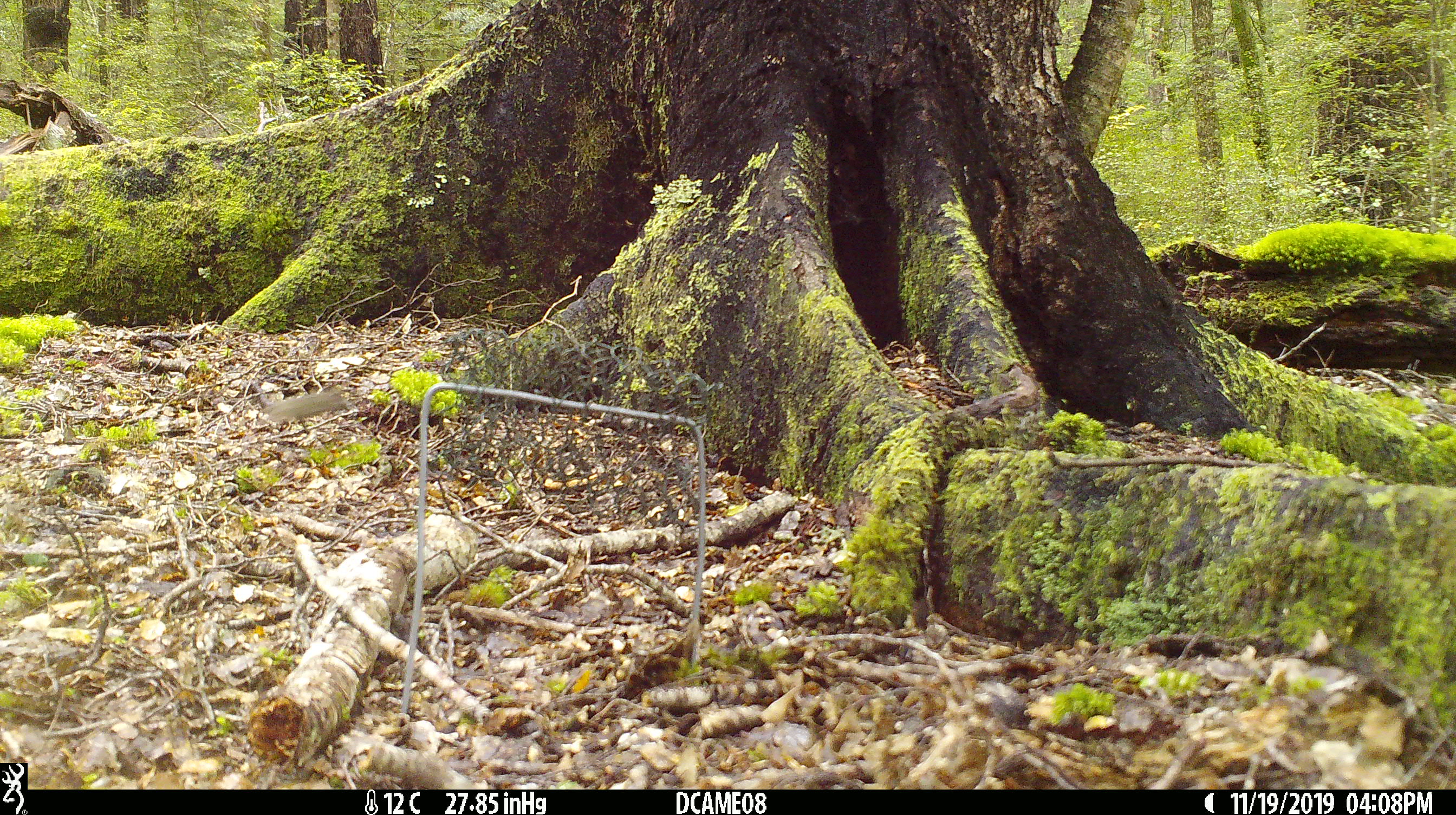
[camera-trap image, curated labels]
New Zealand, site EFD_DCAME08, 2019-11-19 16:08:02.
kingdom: Animalia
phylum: Chordata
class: Mammalia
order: Rodentia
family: Muridae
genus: Mus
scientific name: Mus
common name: mouse